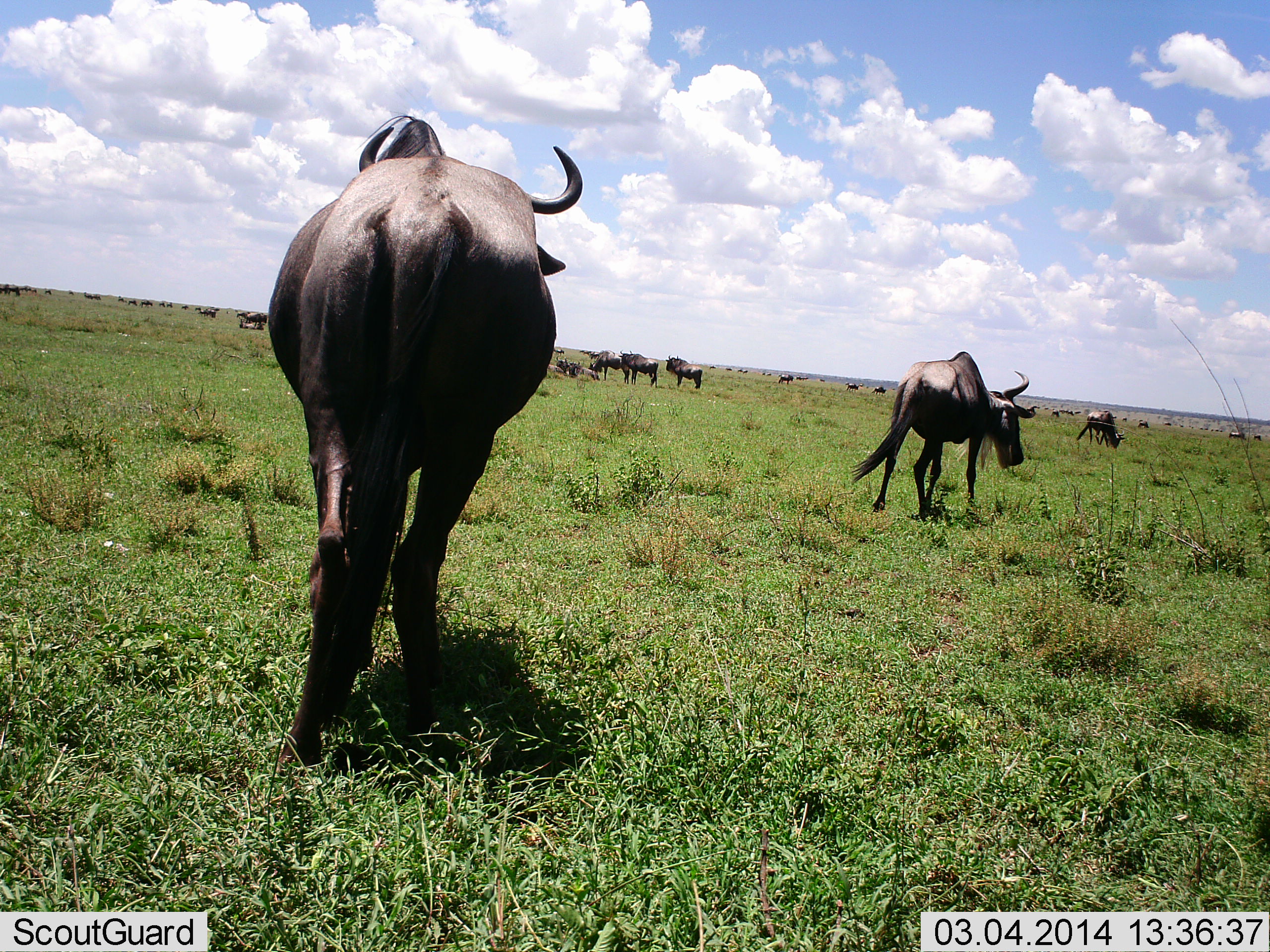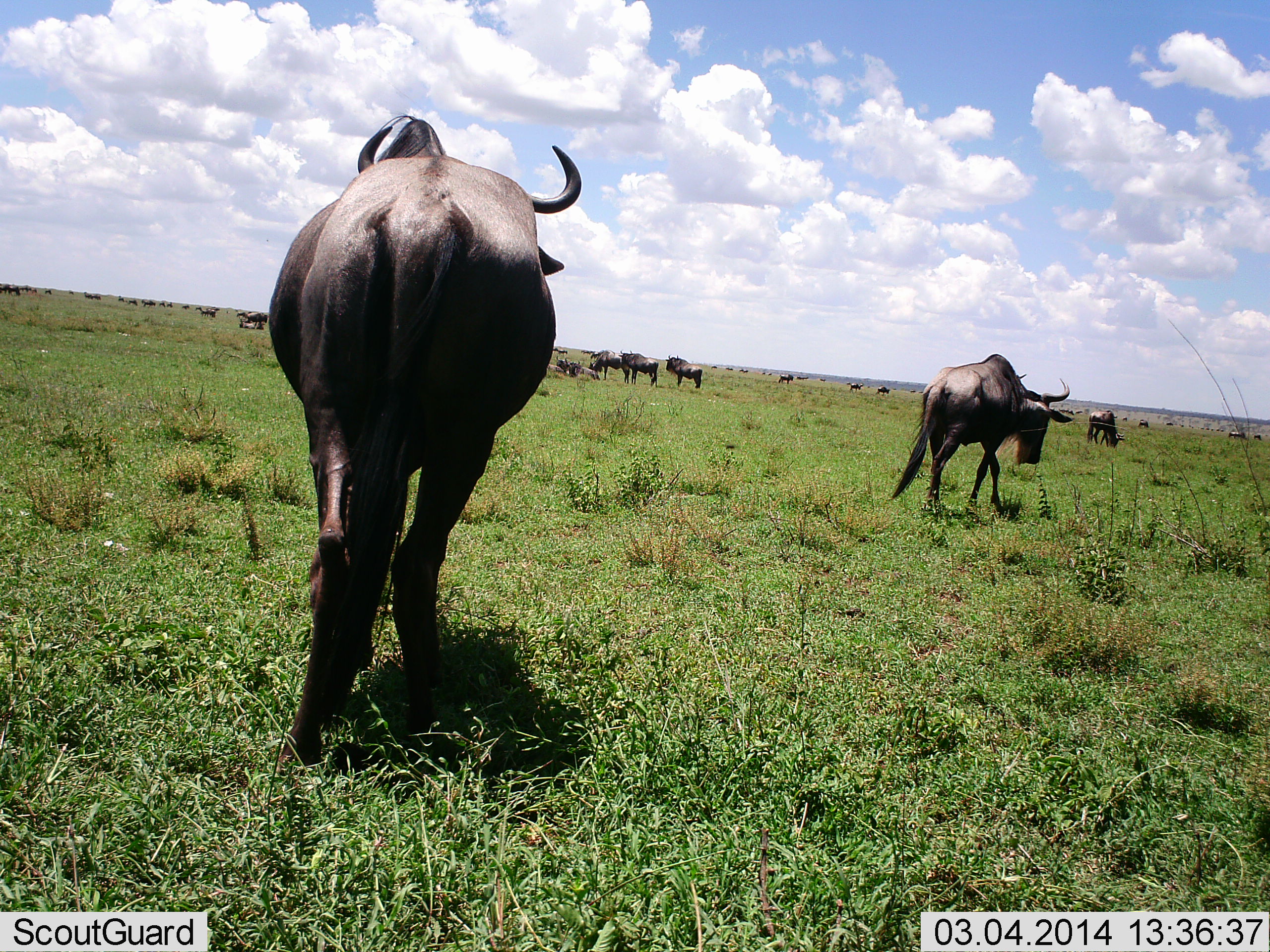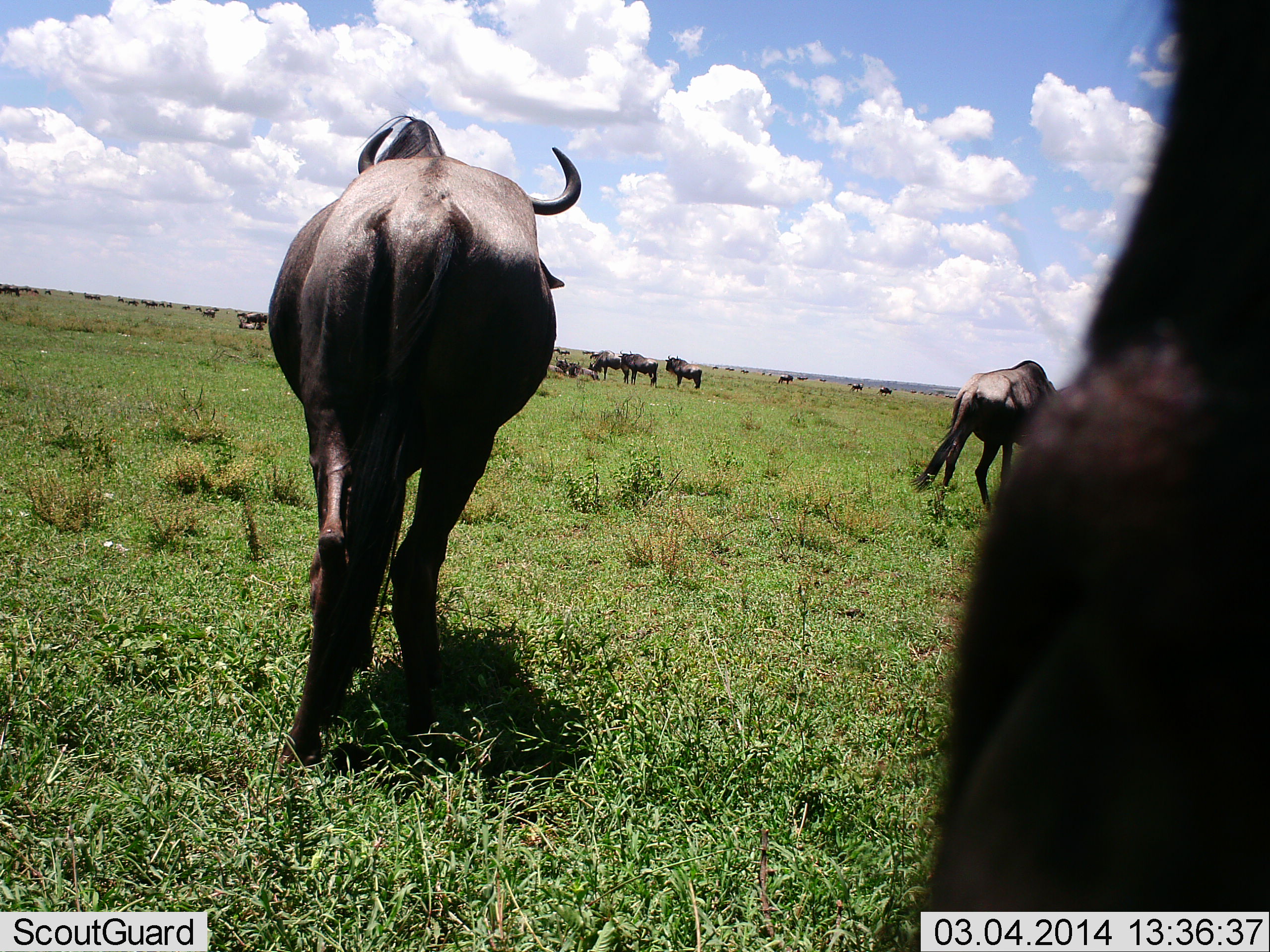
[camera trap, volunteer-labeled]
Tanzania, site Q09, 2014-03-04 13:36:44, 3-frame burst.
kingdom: Animalia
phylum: Chordata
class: Mammalia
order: Artiodactyla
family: Bovidae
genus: Connochaetes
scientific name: Connochaetes taurinus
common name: blue wildebeest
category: wildebeest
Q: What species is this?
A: Wildebeest (blue wildebeest) (Connochaetes taurinus).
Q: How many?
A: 11-50.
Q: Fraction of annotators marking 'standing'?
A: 50%.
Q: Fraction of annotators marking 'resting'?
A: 0%.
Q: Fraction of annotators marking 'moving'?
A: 100%.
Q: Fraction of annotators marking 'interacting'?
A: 0%.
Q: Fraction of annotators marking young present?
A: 0%.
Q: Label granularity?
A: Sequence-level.